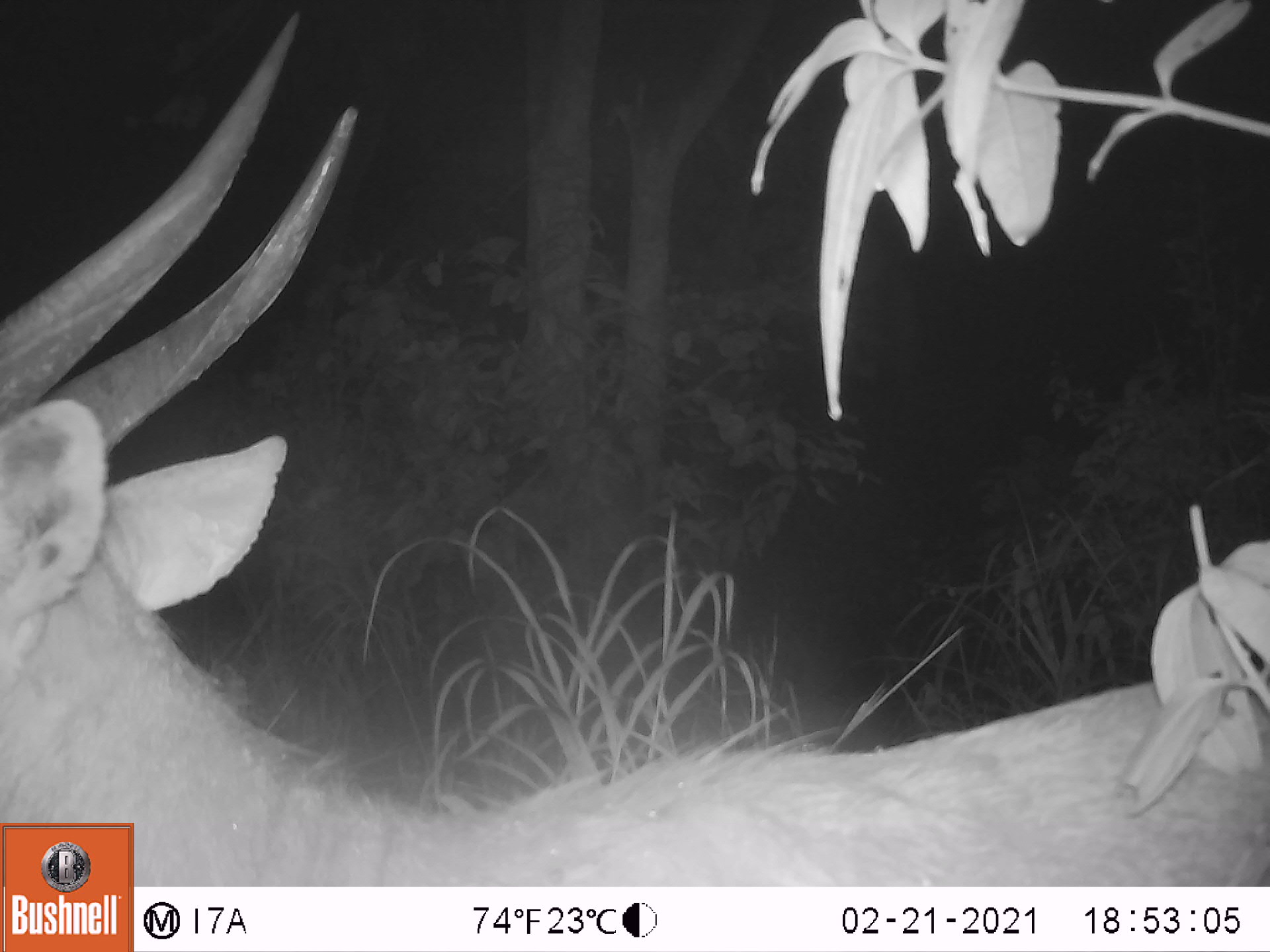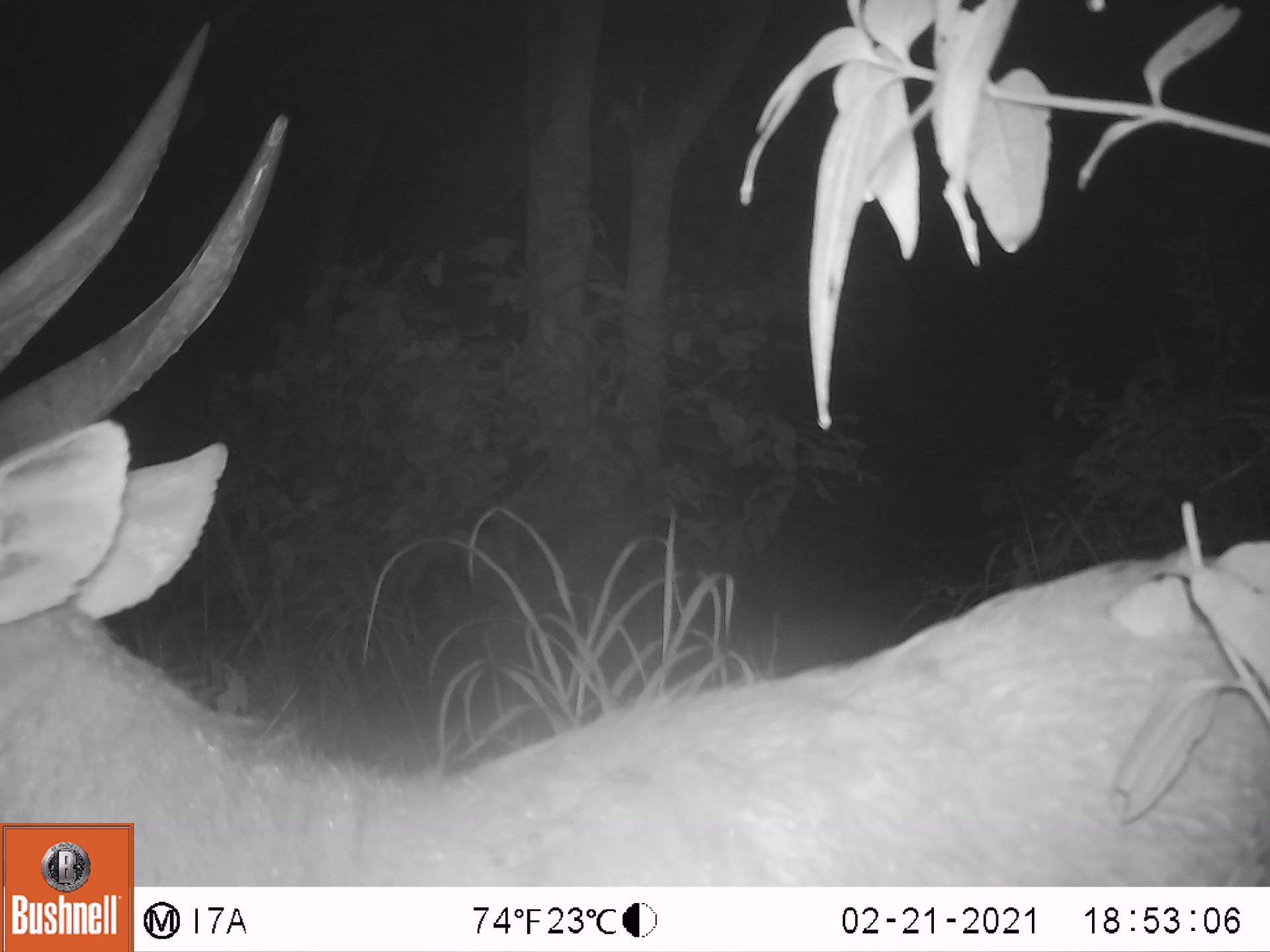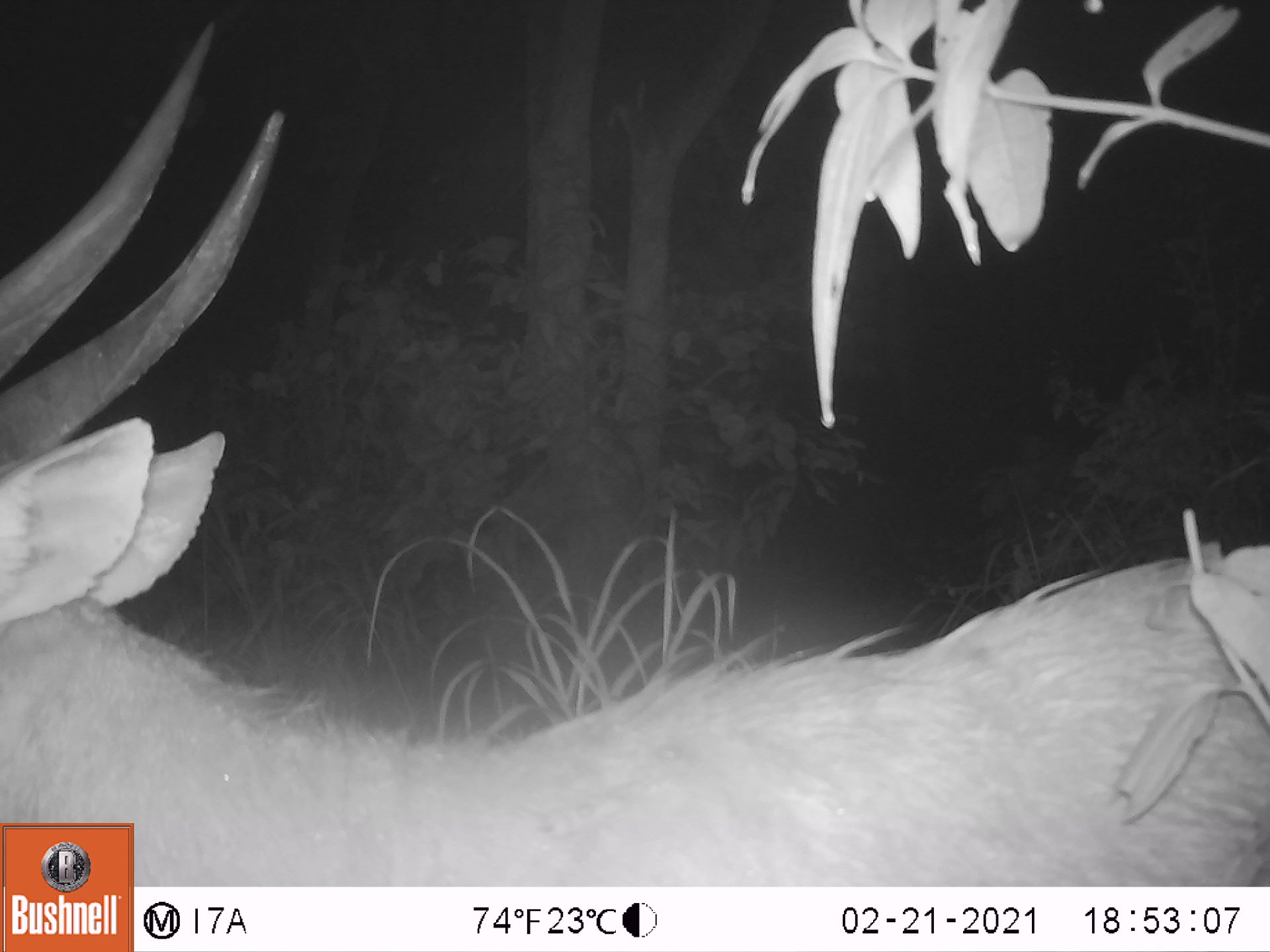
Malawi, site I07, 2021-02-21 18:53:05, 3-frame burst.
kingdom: Animalia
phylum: Chordata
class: Mammalia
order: Artiodactyla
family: Bovidae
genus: Tragelaphus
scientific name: Tragelaphus sylvaticus sylvaticus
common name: cape bushbuck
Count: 1.